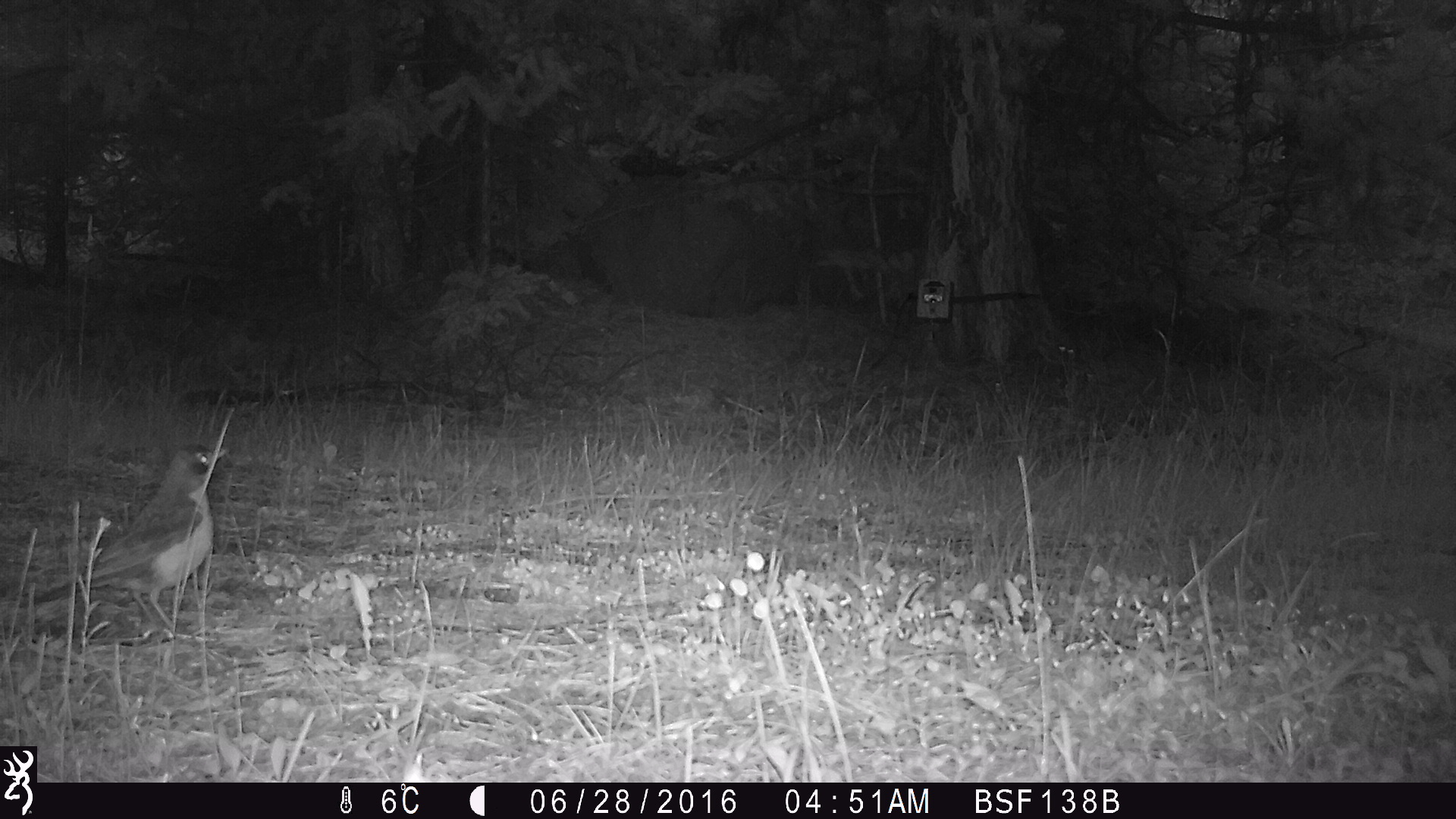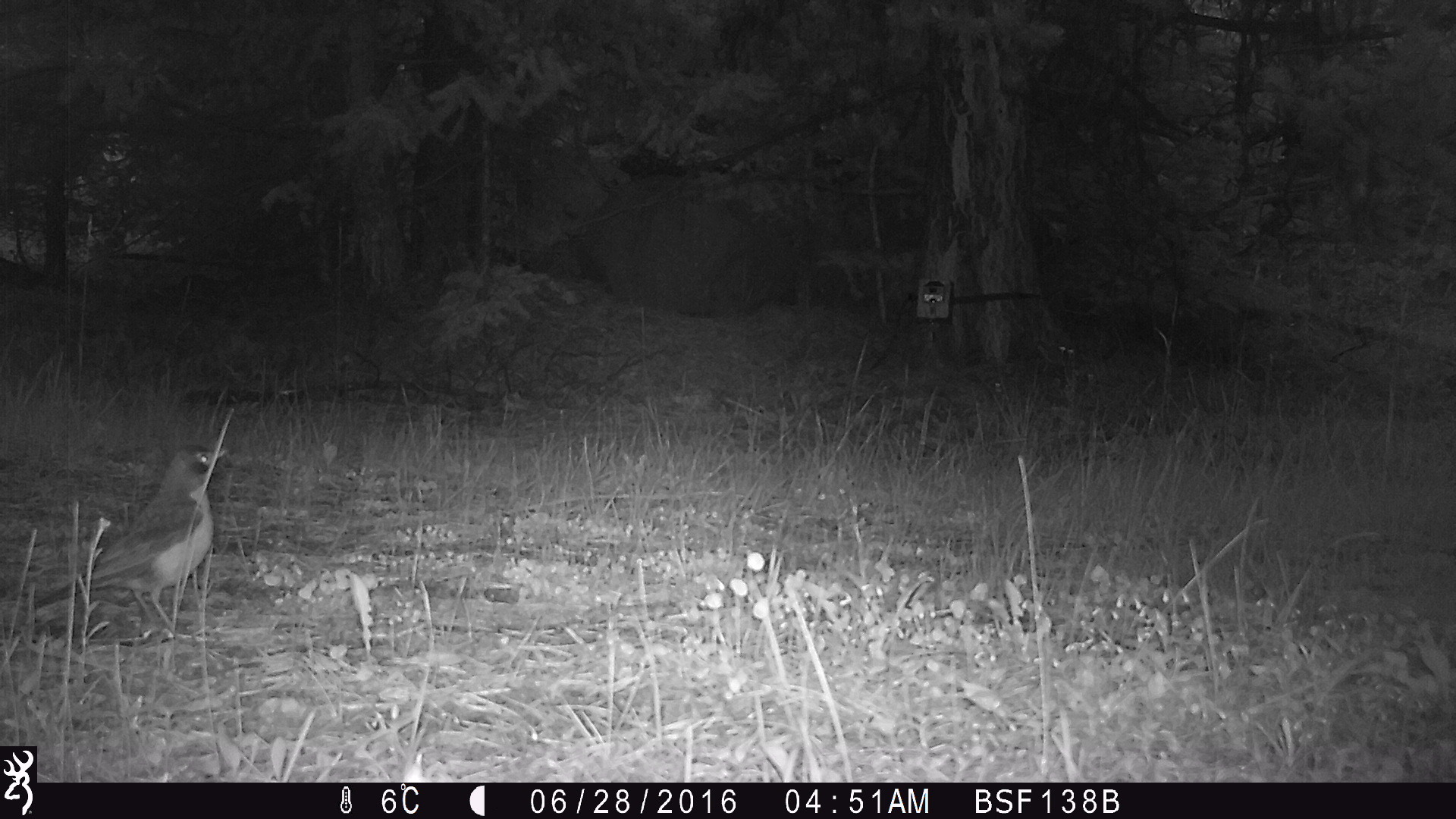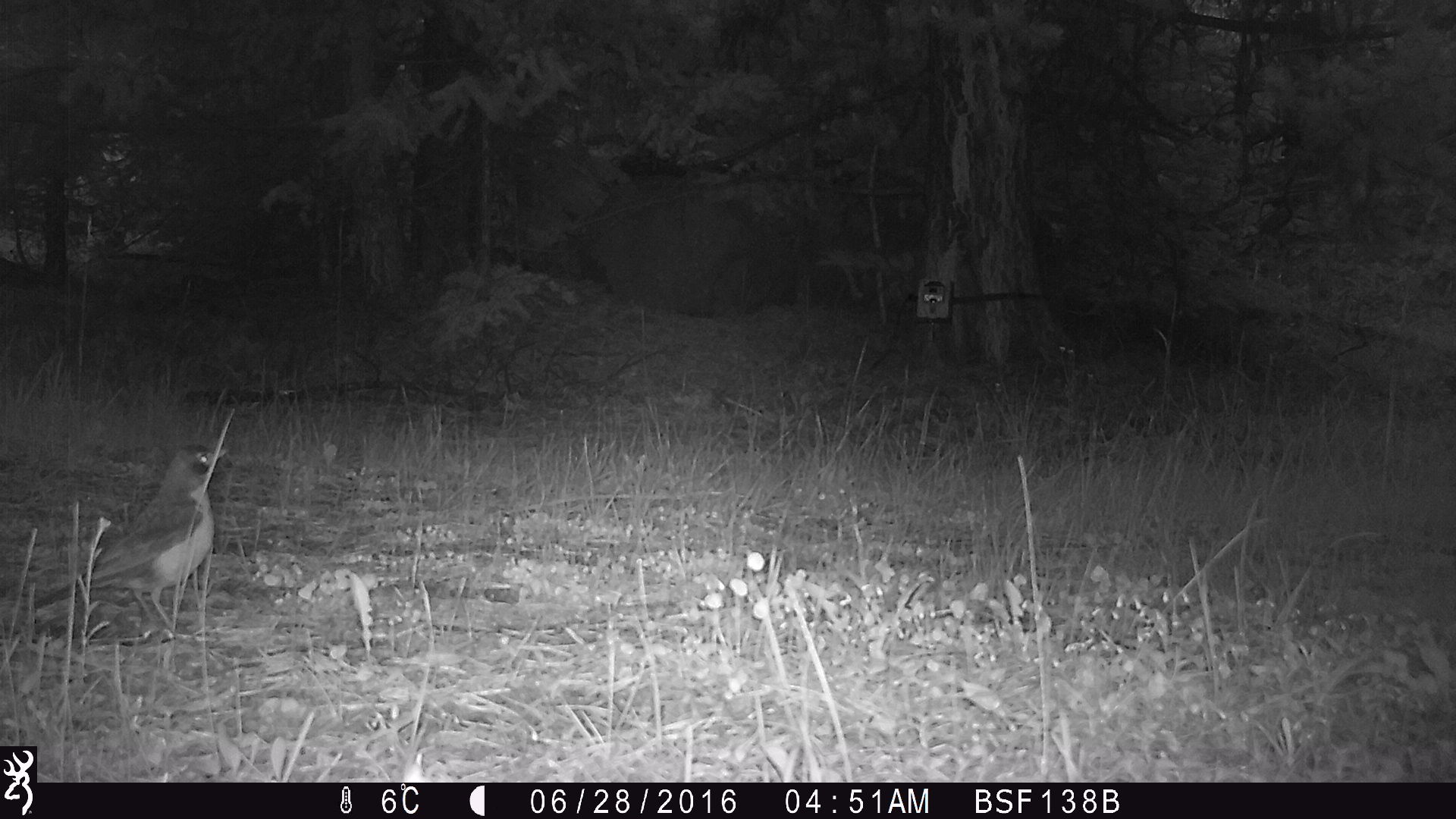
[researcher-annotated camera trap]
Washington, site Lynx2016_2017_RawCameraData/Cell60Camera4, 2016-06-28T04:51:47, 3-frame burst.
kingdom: Animalia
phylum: Chordata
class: Aves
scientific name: Aves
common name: birds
Aves (birds). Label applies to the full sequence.